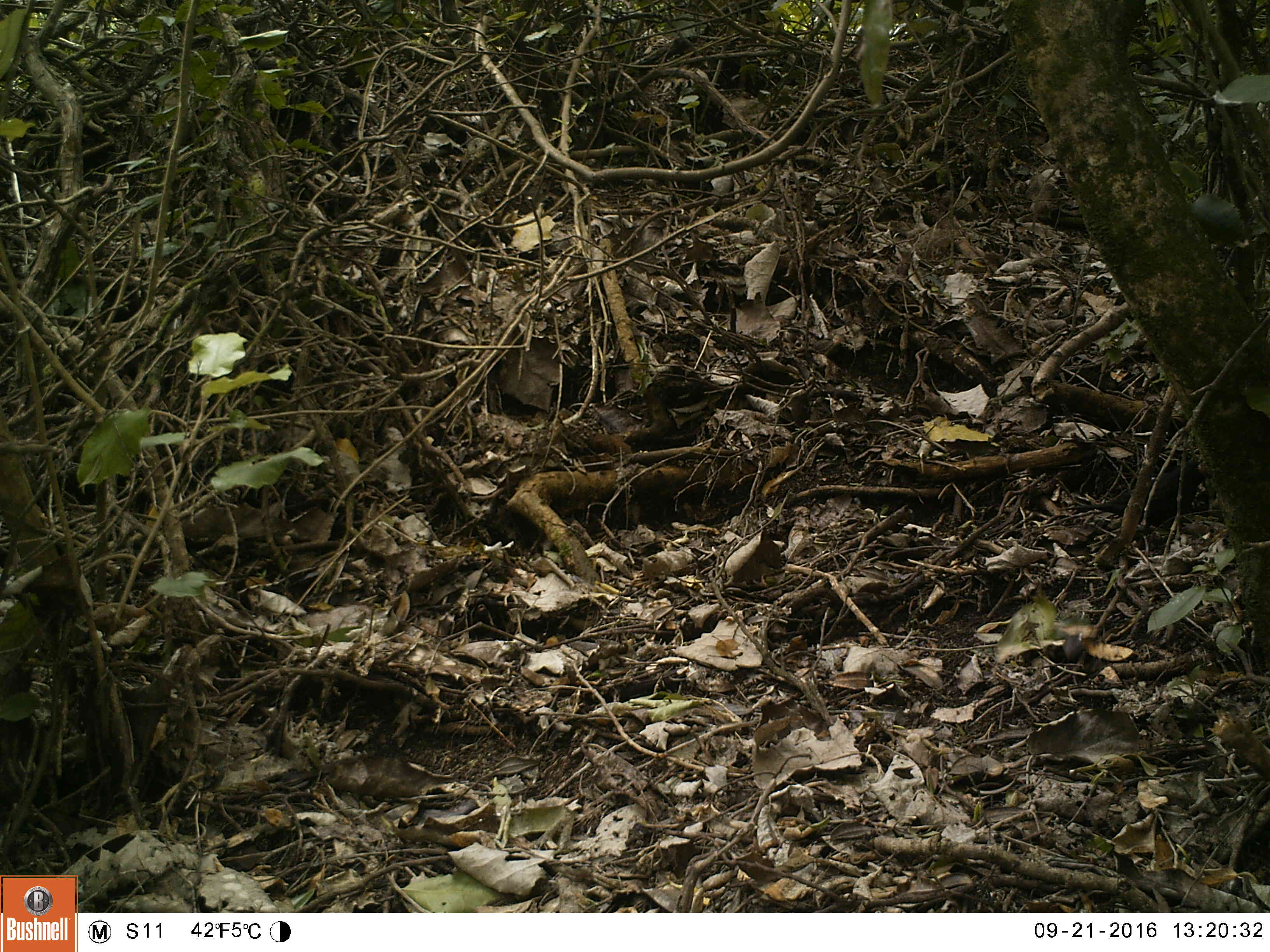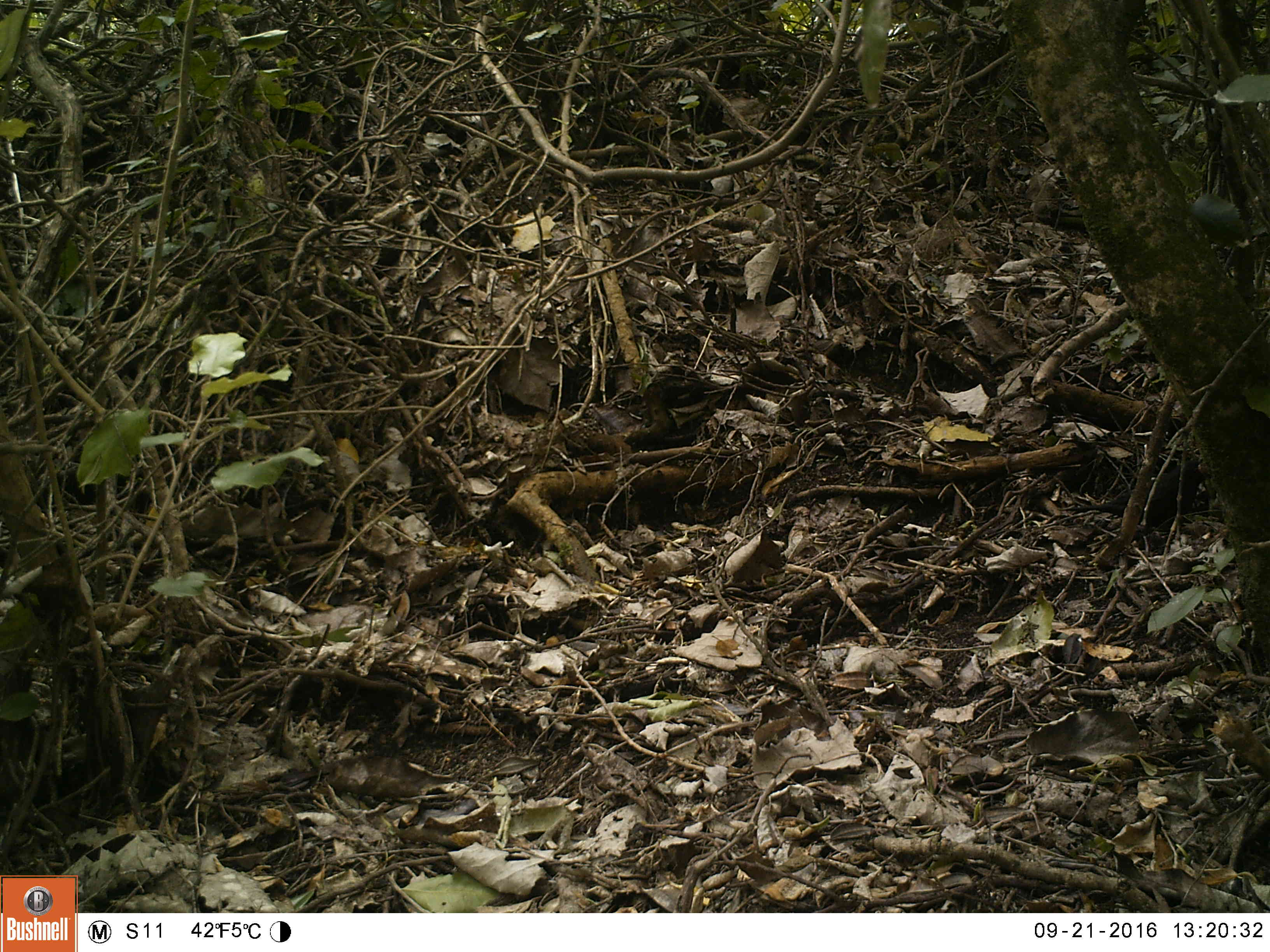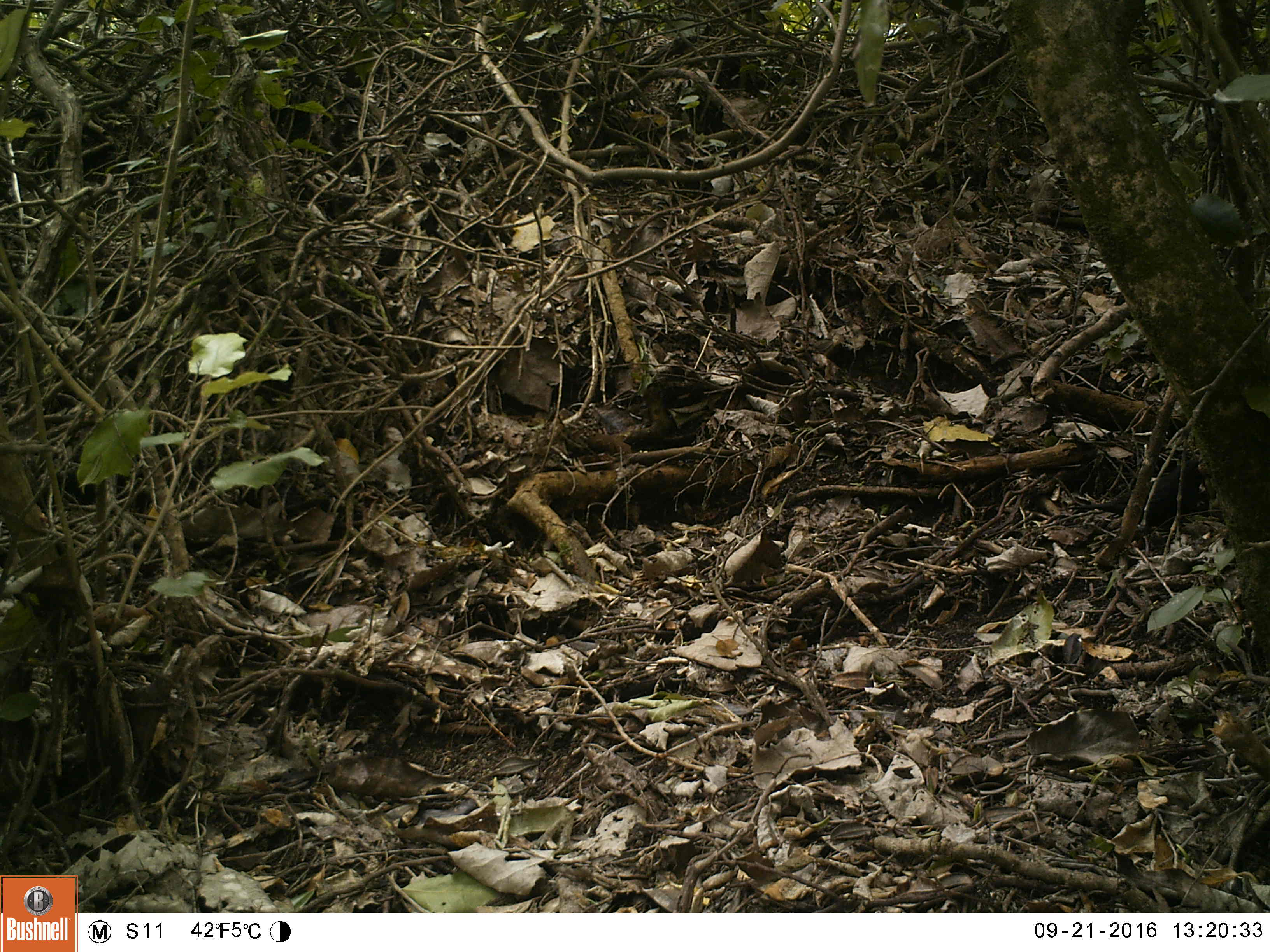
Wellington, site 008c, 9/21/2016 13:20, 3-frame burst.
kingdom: Animalia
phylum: Chordata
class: Aves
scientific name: Aves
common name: bird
Bird (Aves).